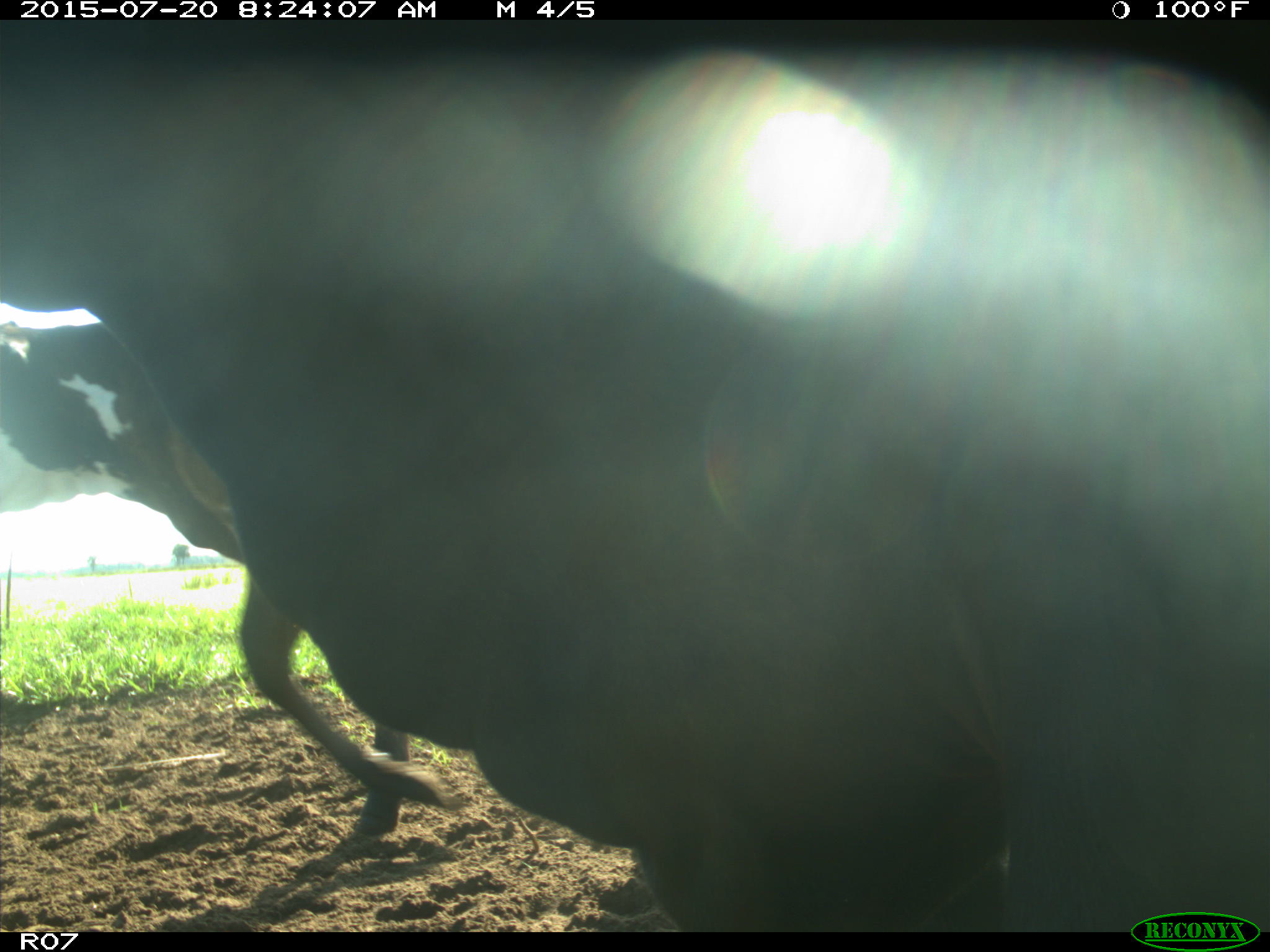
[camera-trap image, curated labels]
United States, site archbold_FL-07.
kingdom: Animalia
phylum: Chordata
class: Mammalia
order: Artiodactyla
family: Bovidae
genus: Bos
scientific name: Bos taurus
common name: domestic cow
Bos taurus (domestic cow).